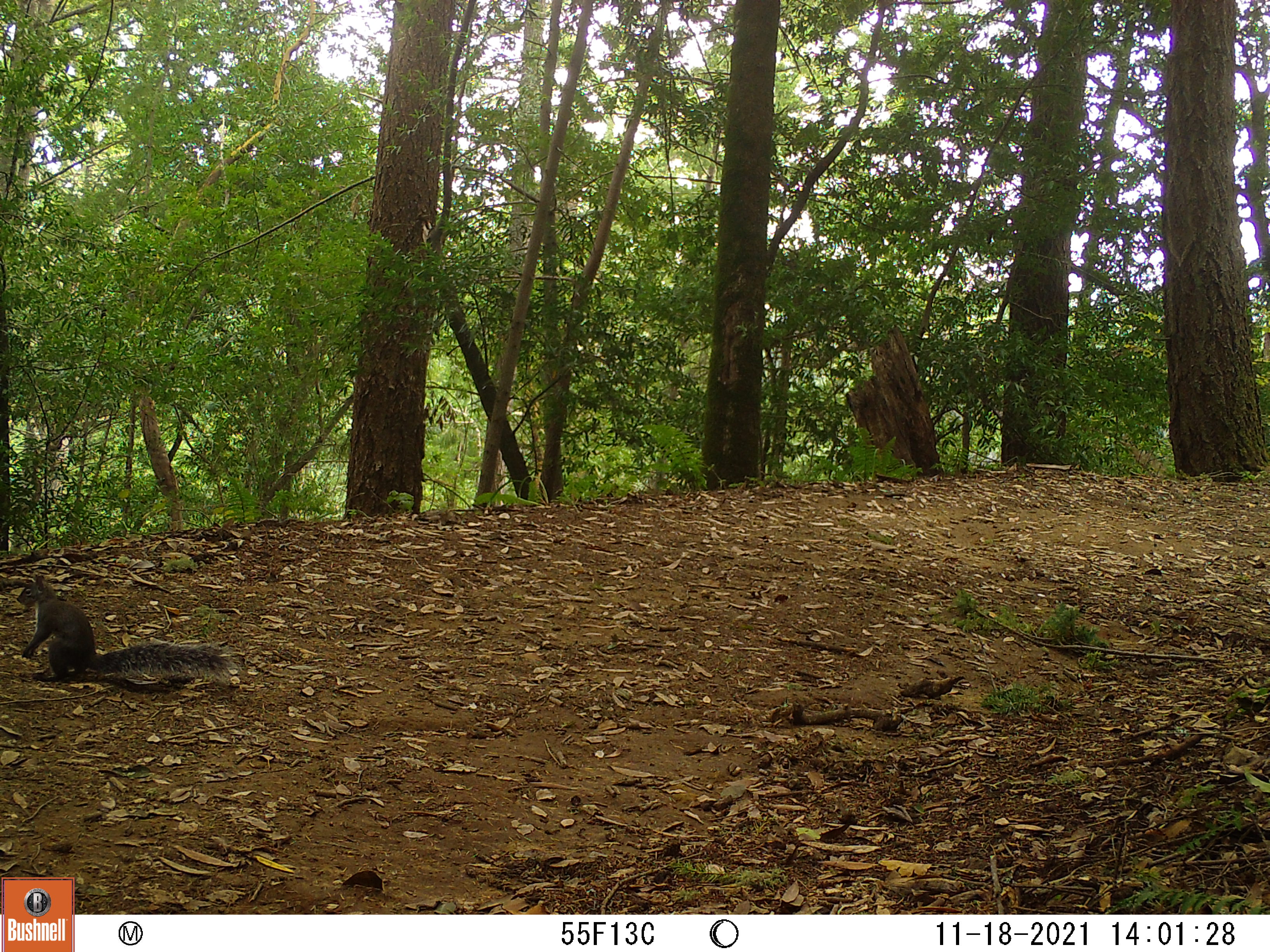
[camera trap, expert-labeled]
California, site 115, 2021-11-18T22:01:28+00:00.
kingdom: Animalia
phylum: Chordata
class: Mammalia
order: Rodentia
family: Sciuridae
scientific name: Sciuridae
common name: squirrel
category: unknown squirrel